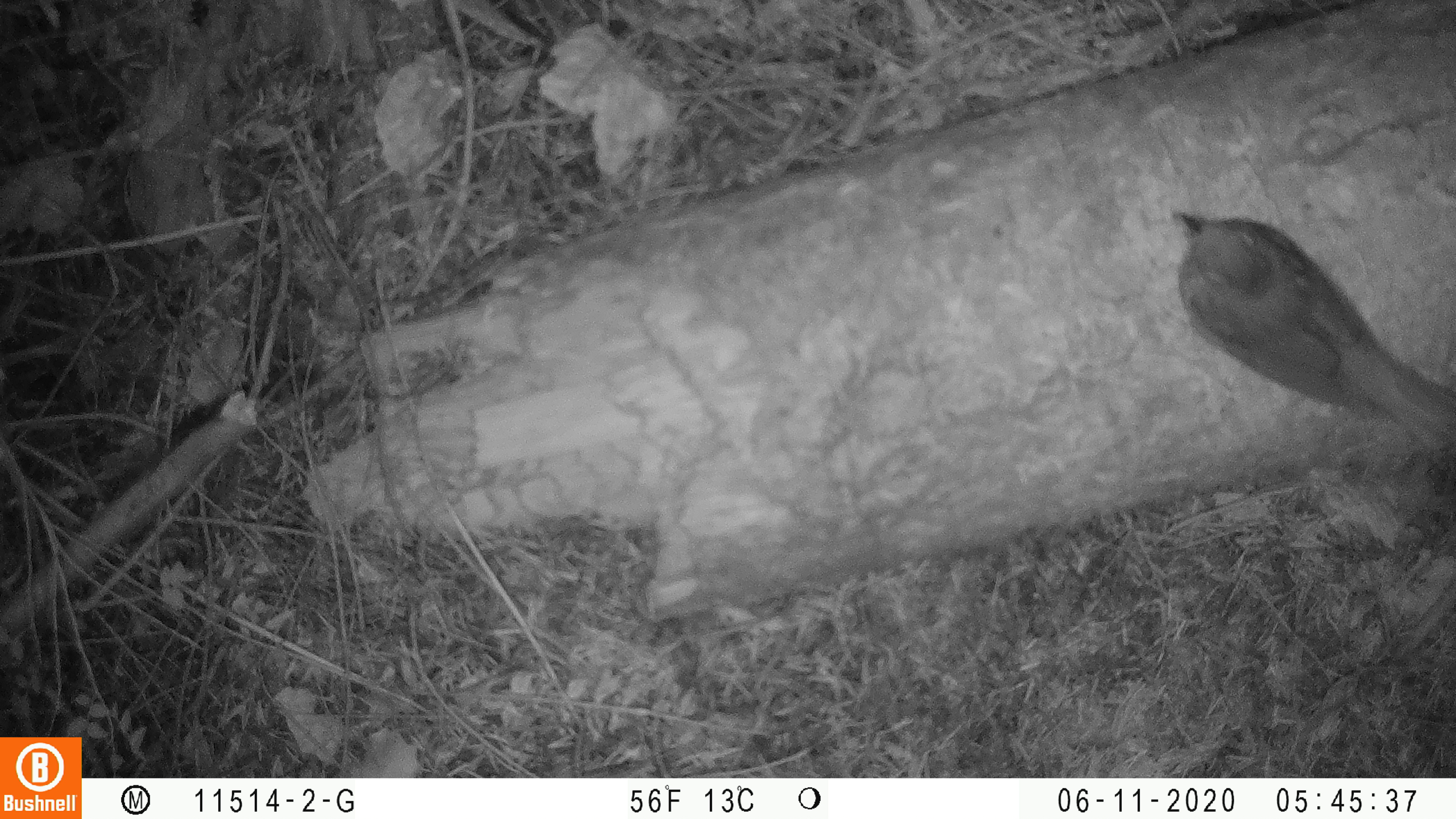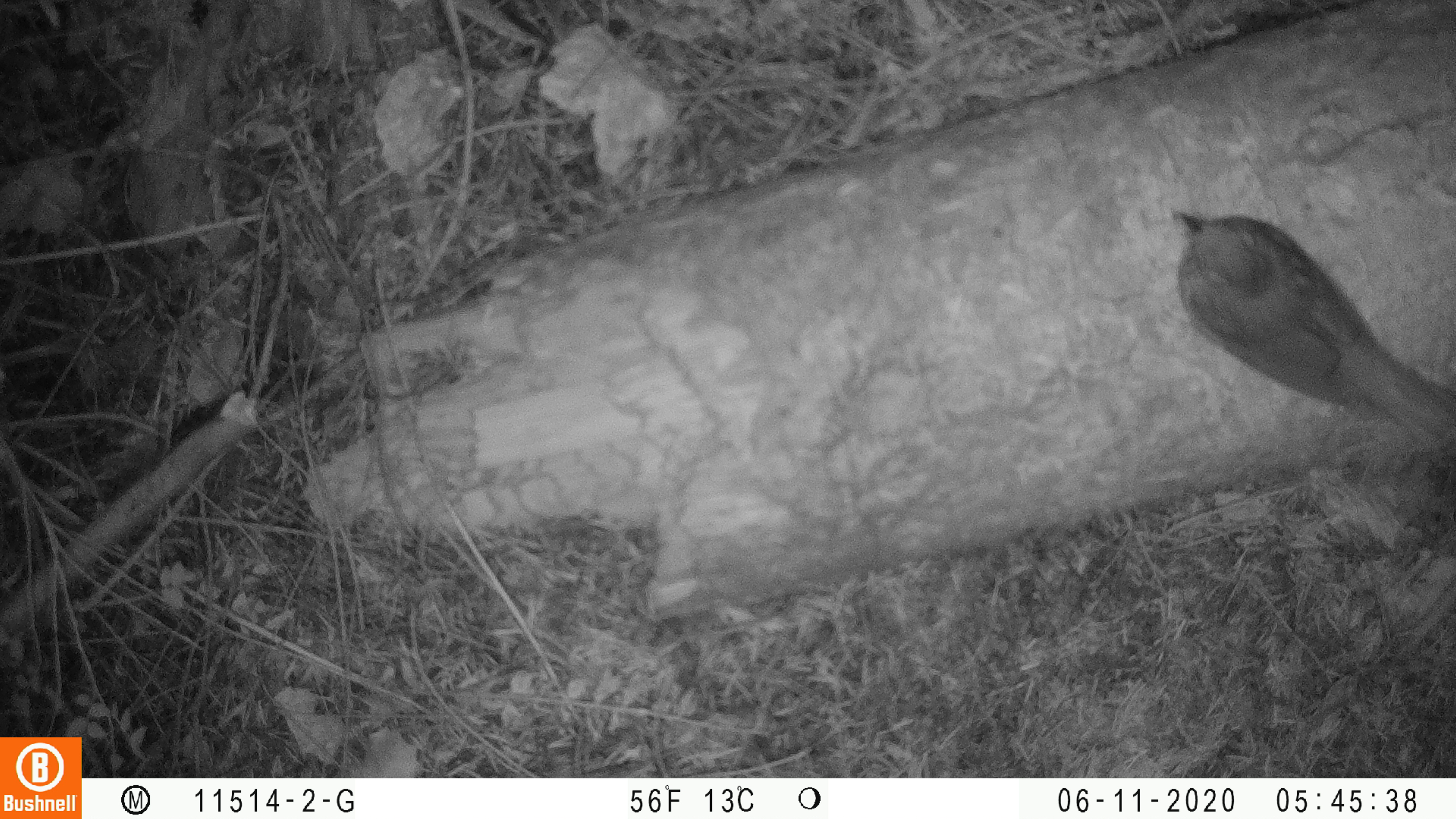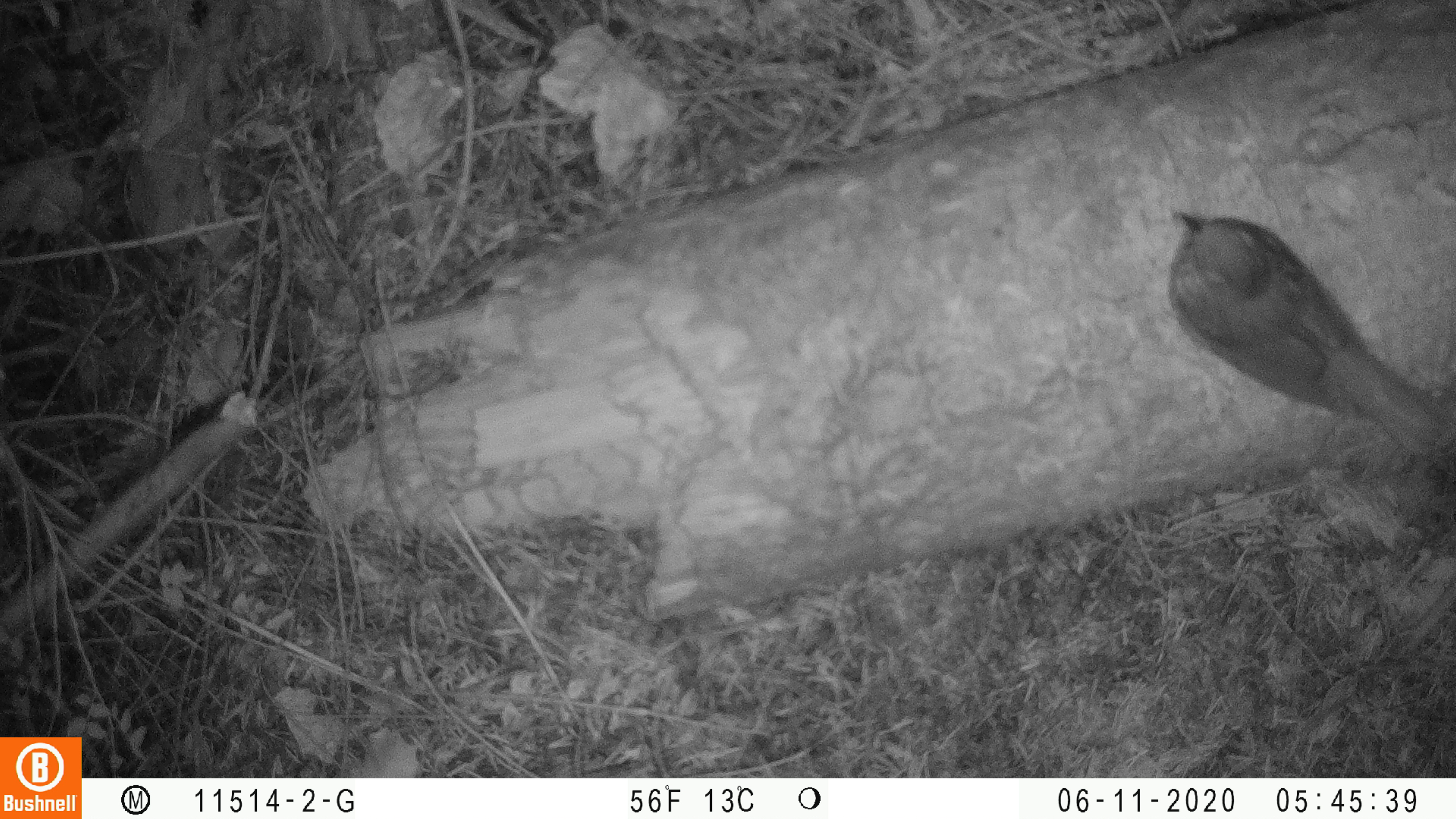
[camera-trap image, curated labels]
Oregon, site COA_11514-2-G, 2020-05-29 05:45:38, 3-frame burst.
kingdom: Animalia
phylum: Chordata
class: Aves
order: Passeriformes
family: Turdidae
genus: Catharus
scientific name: Catharus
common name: brown thrushes and nightingale-thrushes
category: catharus species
Catharus species (brown thrushes and nightingale-thrushes) (Catharus).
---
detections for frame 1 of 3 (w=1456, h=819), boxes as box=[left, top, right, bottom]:
catharus species: box=[1161, 201, 1452, 464]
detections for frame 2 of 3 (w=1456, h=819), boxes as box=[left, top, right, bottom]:
catharus species: box=[1160, 202, 1452, 464]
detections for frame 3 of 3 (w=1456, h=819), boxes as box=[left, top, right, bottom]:
catharus species: box=[1154, 195, 1454, 474]